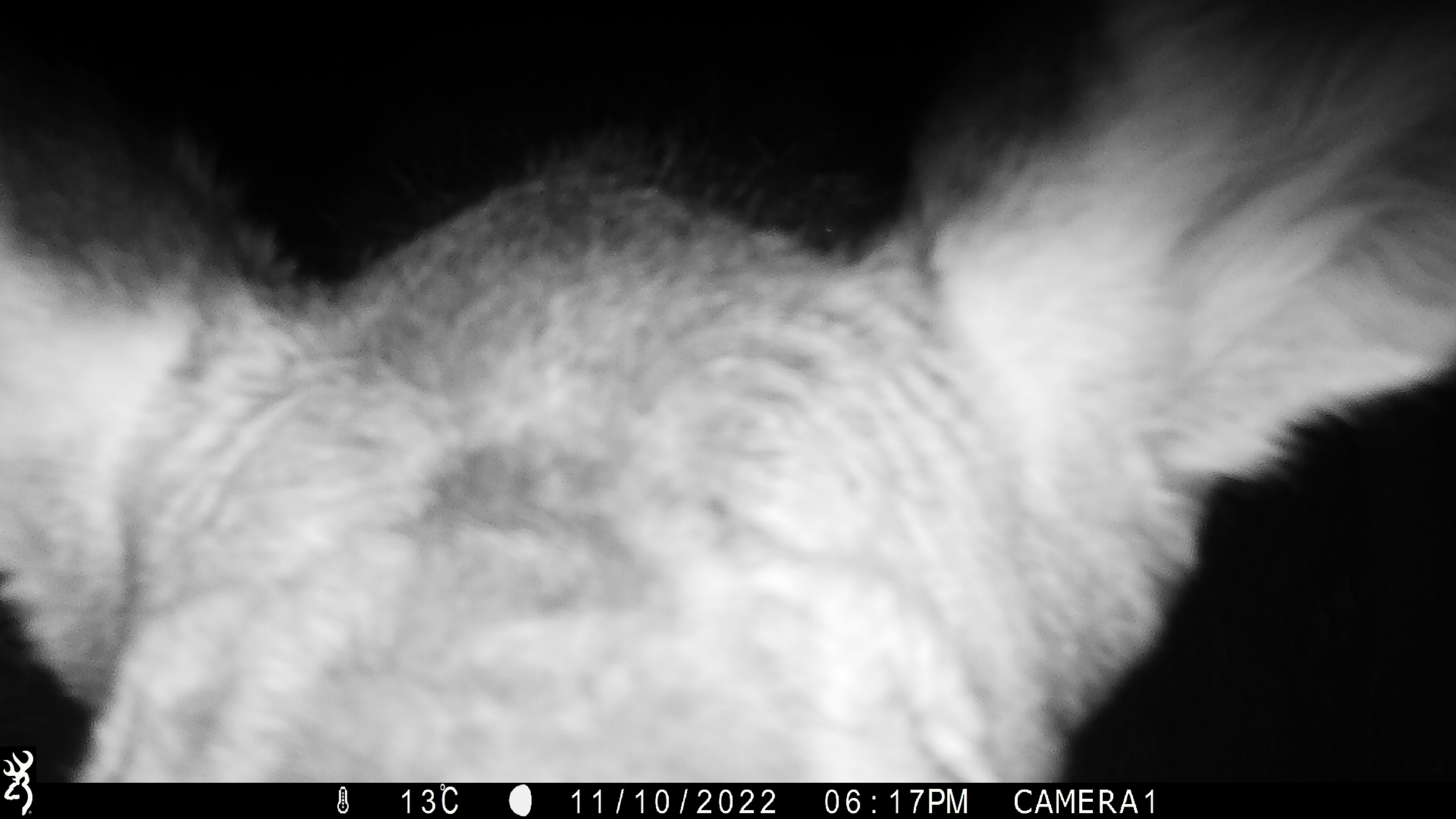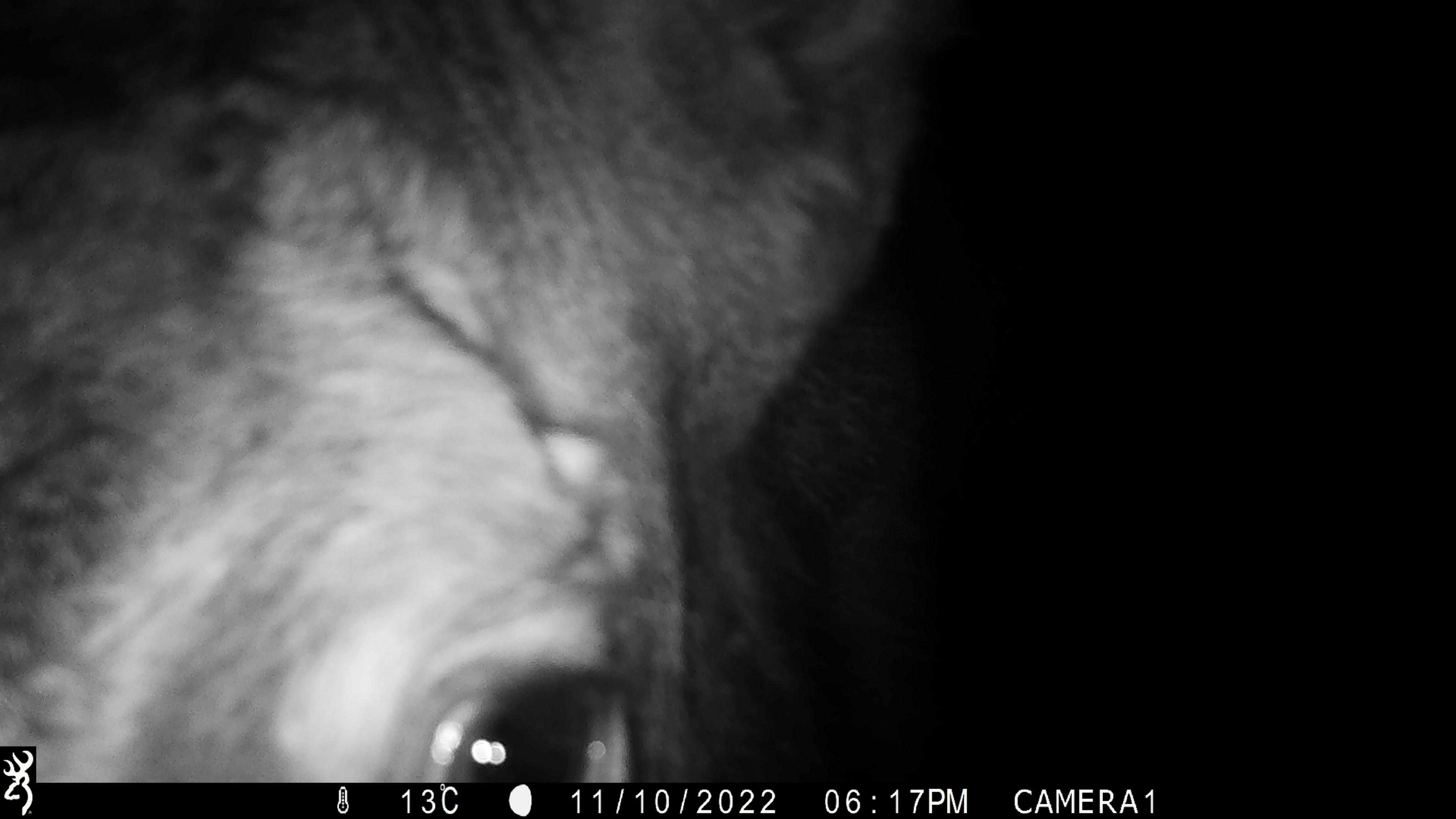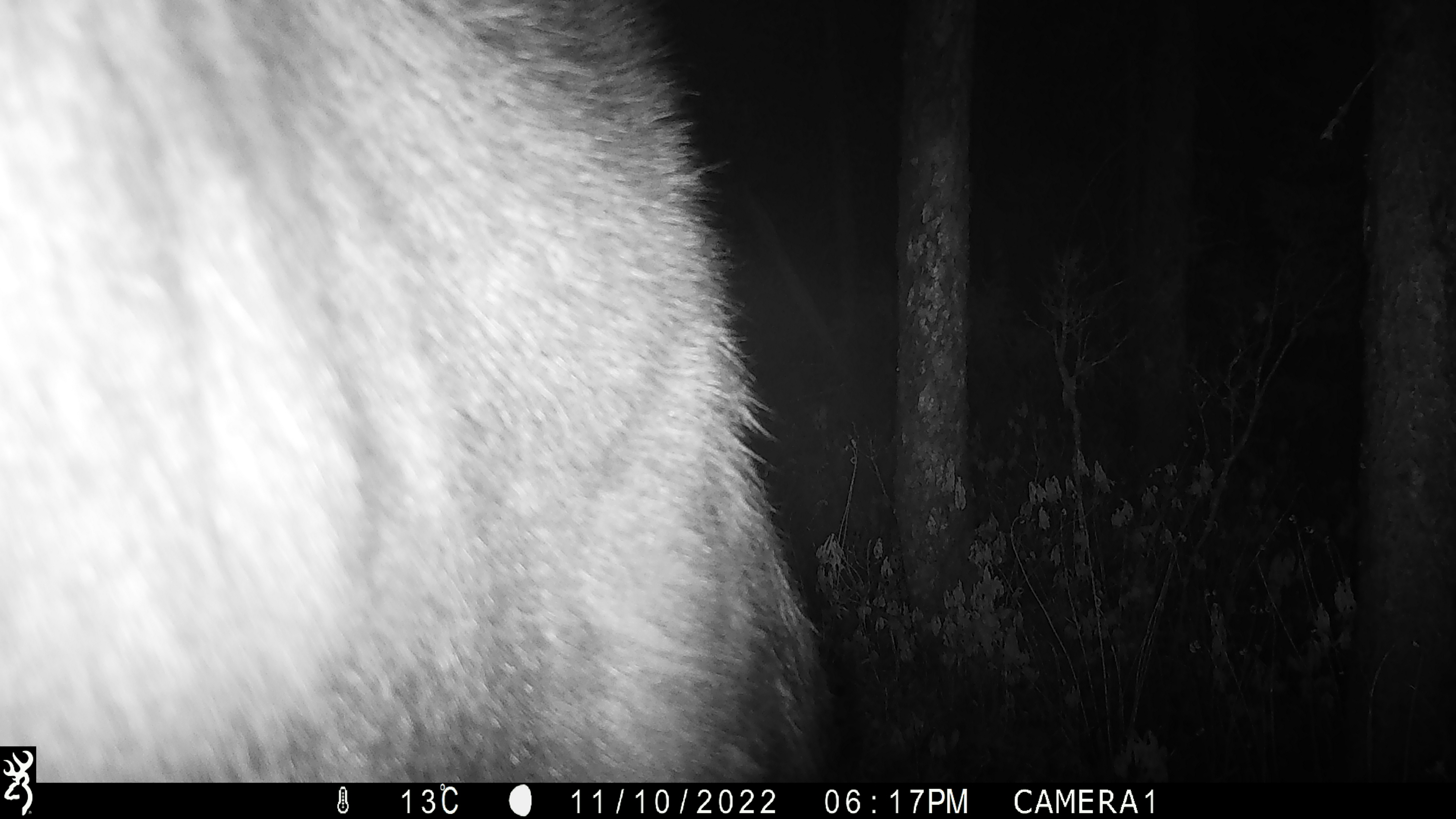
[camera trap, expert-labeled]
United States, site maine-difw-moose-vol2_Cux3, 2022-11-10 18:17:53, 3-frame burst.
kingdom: Animalia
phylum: Chordata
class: Mammalia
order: Artiodactyla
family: Cervidae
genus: Alces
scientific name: Alces alces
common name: moose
Moose (Alces alces).